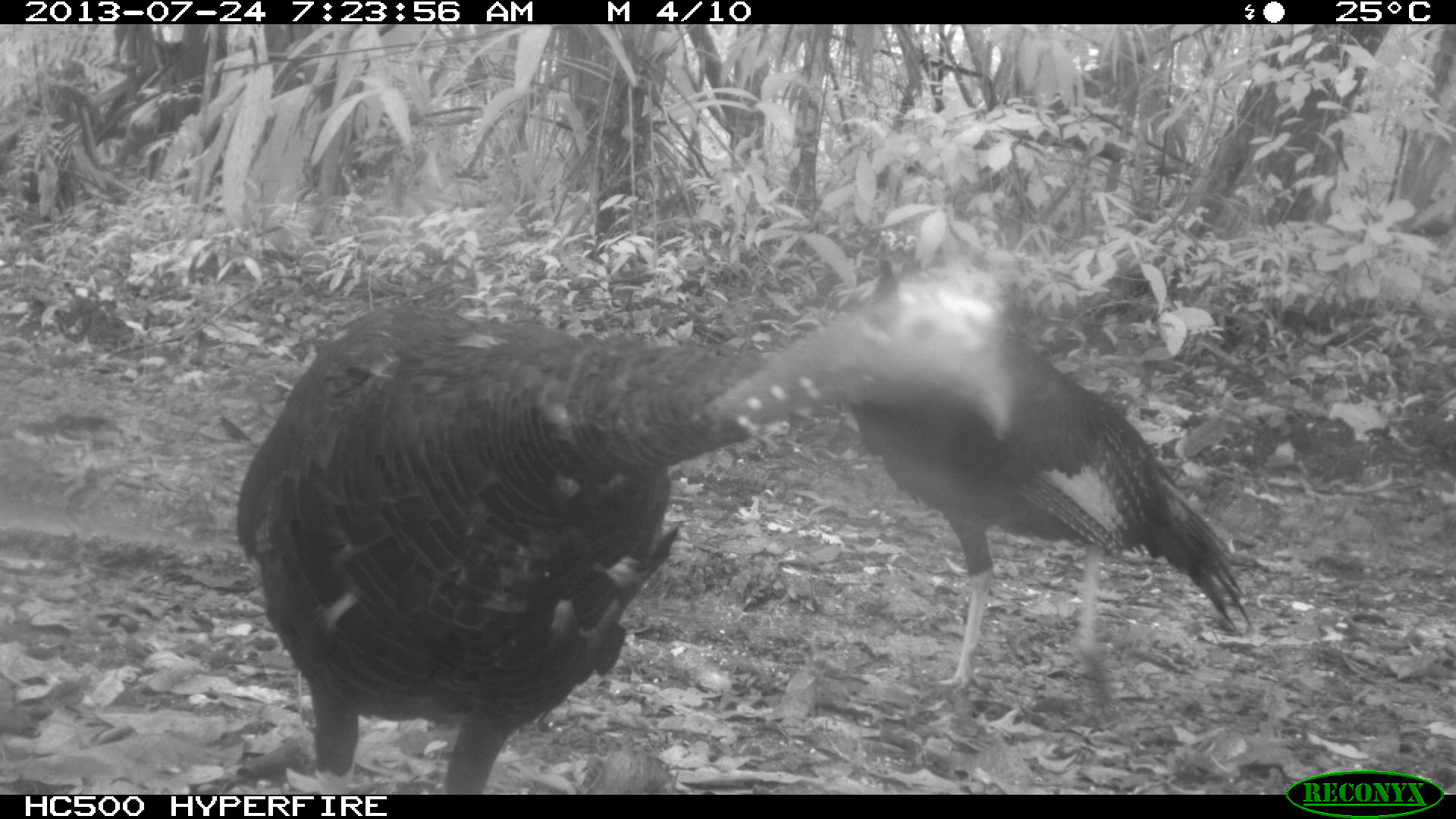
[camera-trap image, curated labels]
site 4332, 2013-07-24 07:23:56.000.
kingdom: Animalia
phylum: Chordata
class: Aves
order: Galliformes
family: Phasianidae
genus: Meleagris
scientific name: Meleagris ocellata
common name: ocellated turkey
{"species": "Meleagris ocellata (ocellated turkey)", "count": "3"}